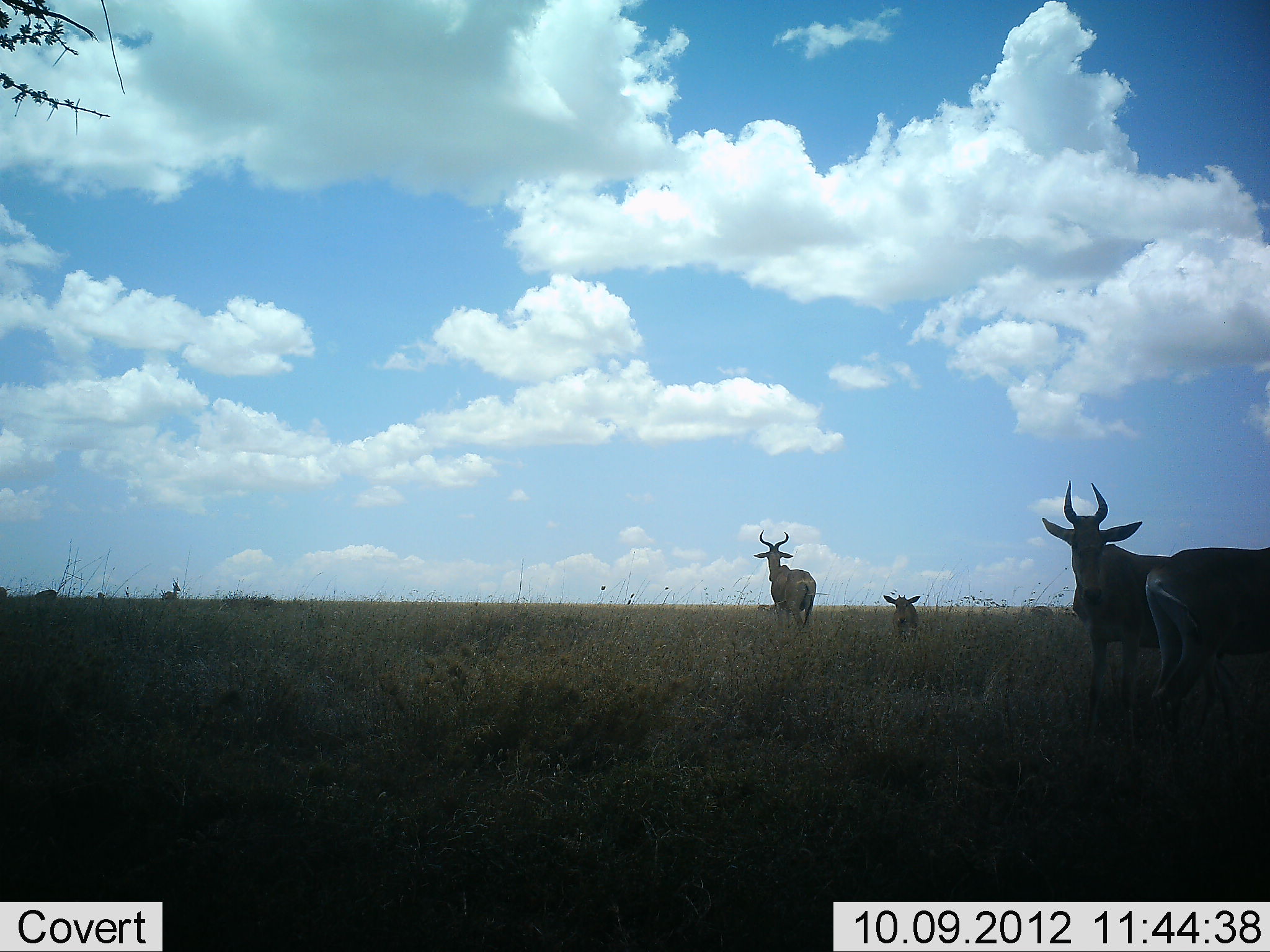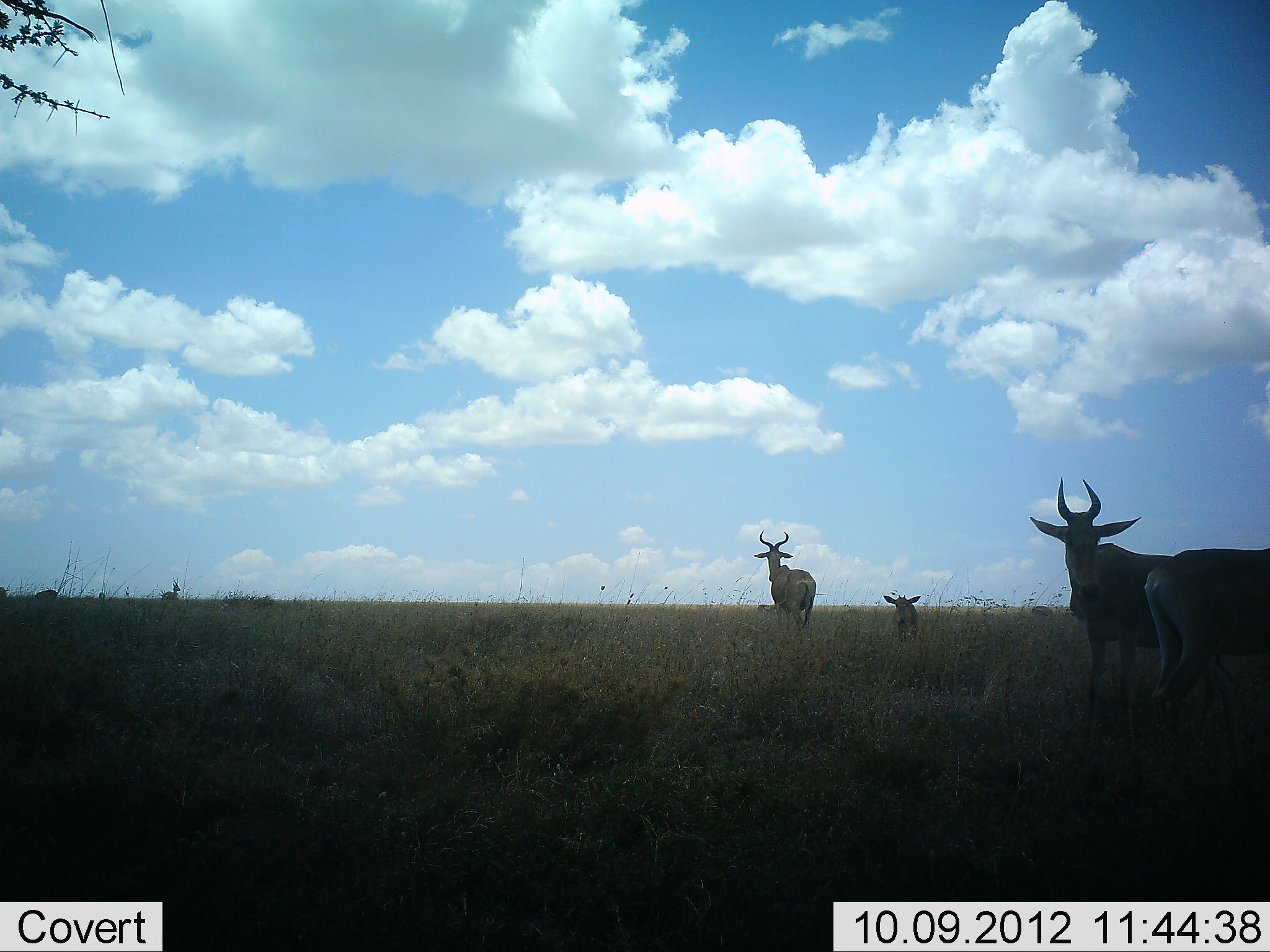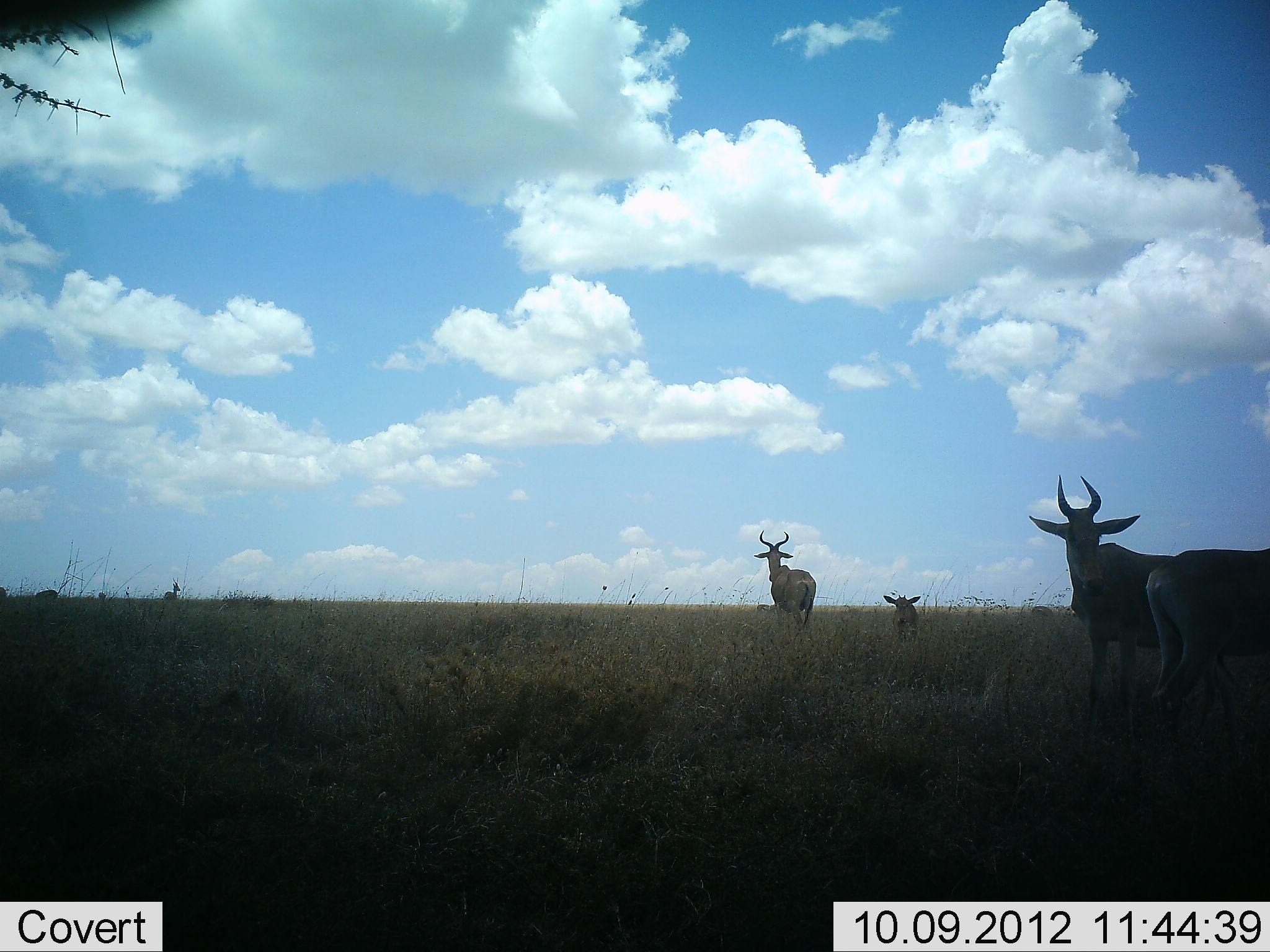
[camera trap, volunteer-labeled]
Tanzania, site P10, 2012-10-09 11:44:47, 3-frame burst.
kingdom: Animalia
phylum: Chordata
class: Mammalia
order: Artiodactyla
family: Bovidae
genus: Alcelaphus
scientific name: Alcelaphus buselaphus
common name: hartebeest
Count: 5.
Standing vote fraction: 100%.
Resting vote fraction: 10%.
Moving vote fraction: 10%.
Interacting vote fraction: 10%.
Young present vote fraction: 80%.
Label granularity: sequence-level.